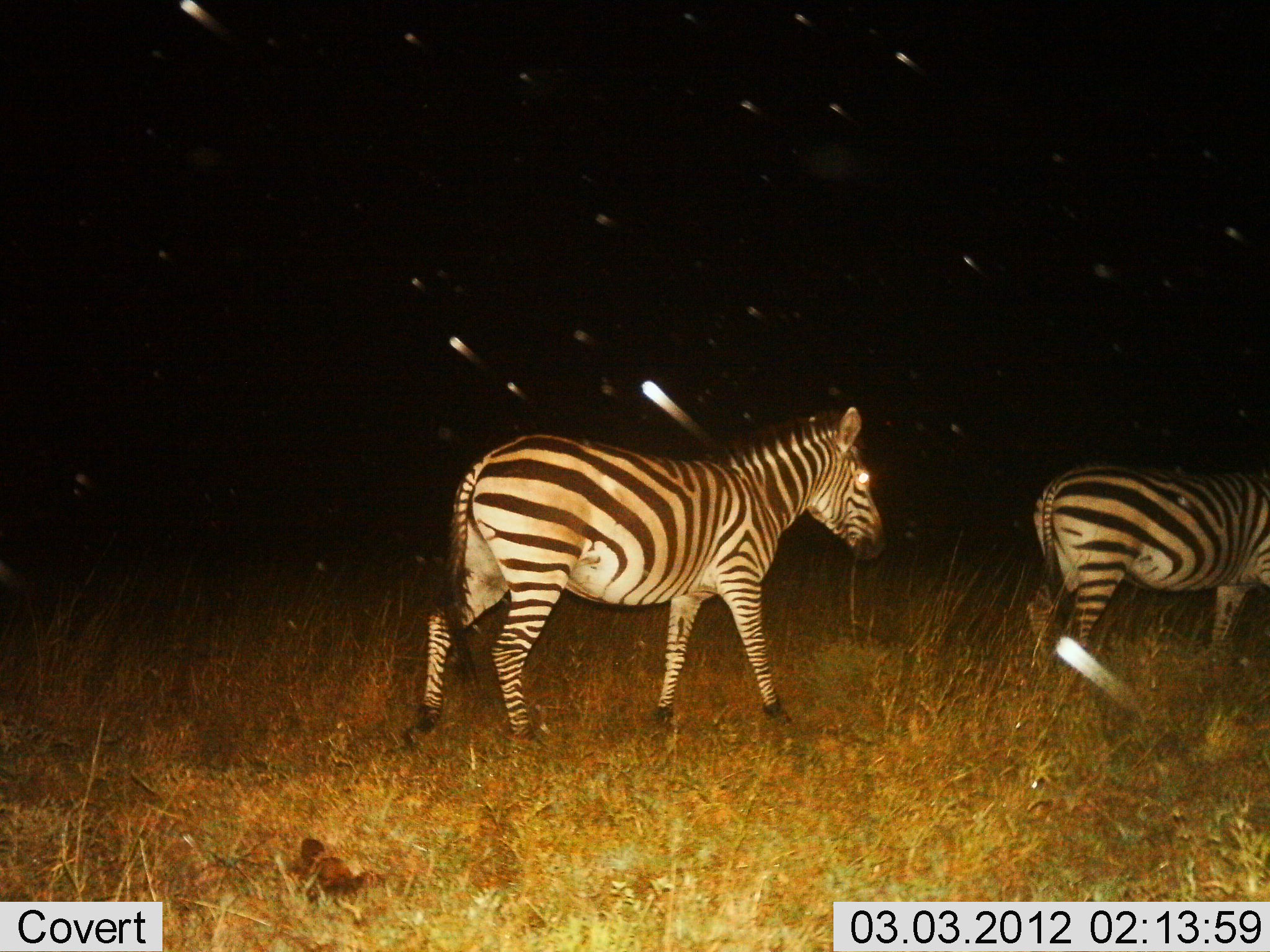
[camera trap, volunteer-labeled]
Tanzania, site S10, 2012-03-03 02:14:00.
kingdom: Animalia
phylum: Chordata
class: Mammalia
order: Perissodactyla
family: Equidae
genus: Equus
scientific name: Equus quagga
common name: plains zebra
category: zebra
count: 2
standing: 4%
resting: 0%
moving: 100%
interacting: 0%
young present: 0%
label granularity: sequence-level